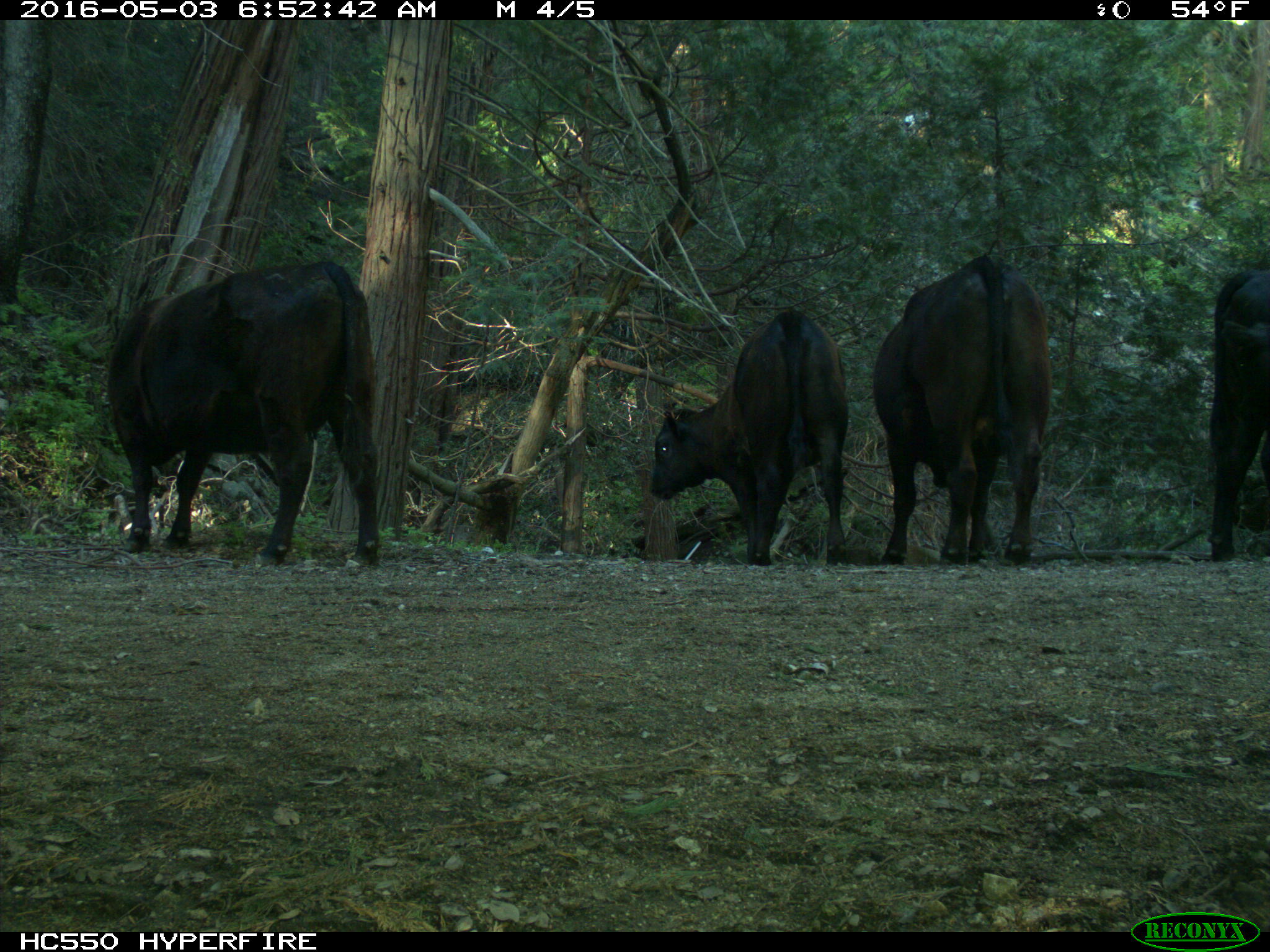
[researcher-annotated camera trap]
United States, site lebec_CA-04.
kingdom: Animalia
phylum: Chordata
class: Mammalia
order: Artiodactyla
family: Bovidae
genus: Bos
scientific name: Bos taurus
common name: domestic cow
Bos taurus (domestic cow).